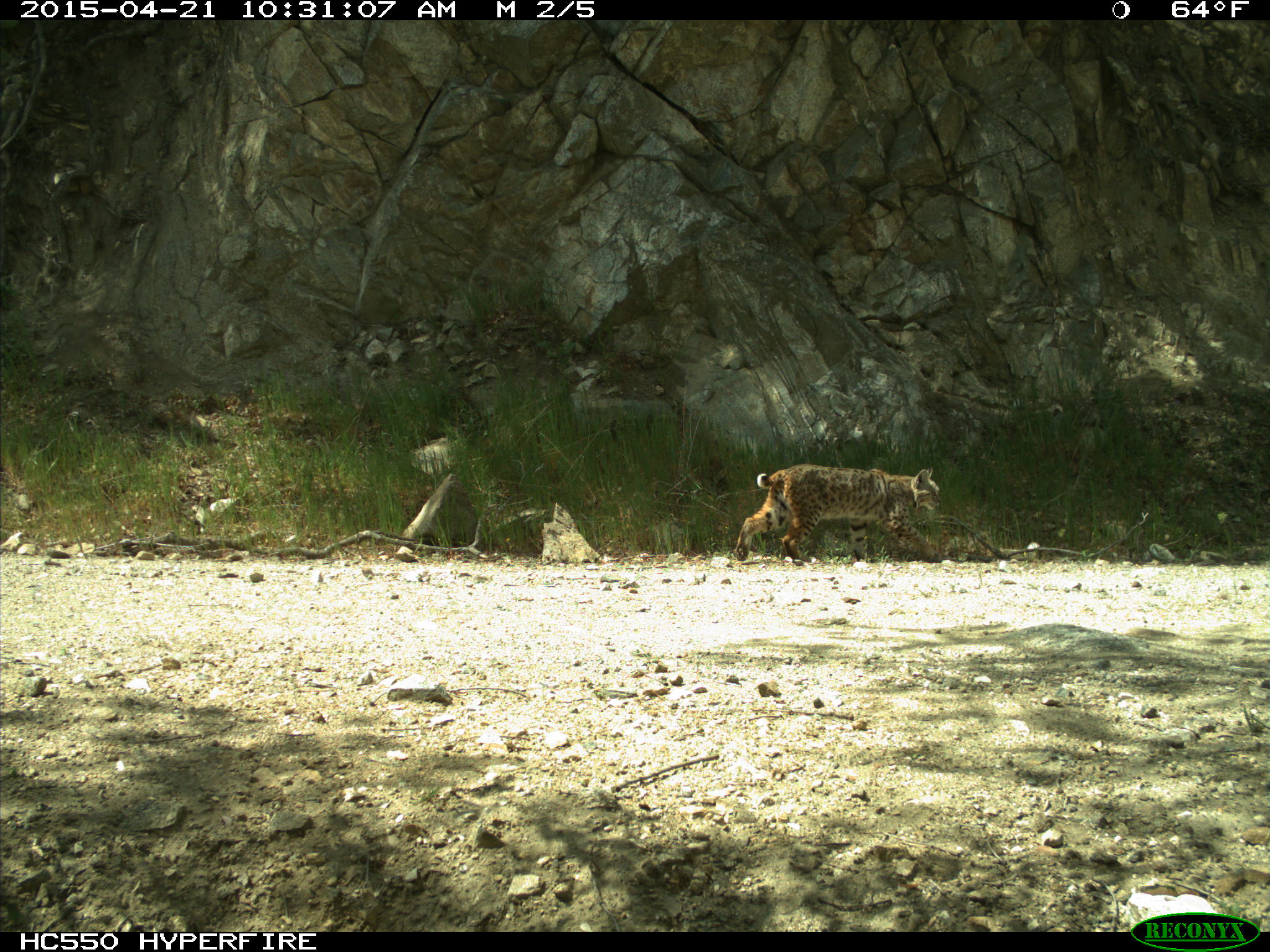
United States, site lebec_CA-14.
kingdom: Animalia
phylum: Chordata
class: Mammalia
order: Carnivora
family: Felidae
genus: Lynx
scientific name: Lynx rufus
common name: bobcat